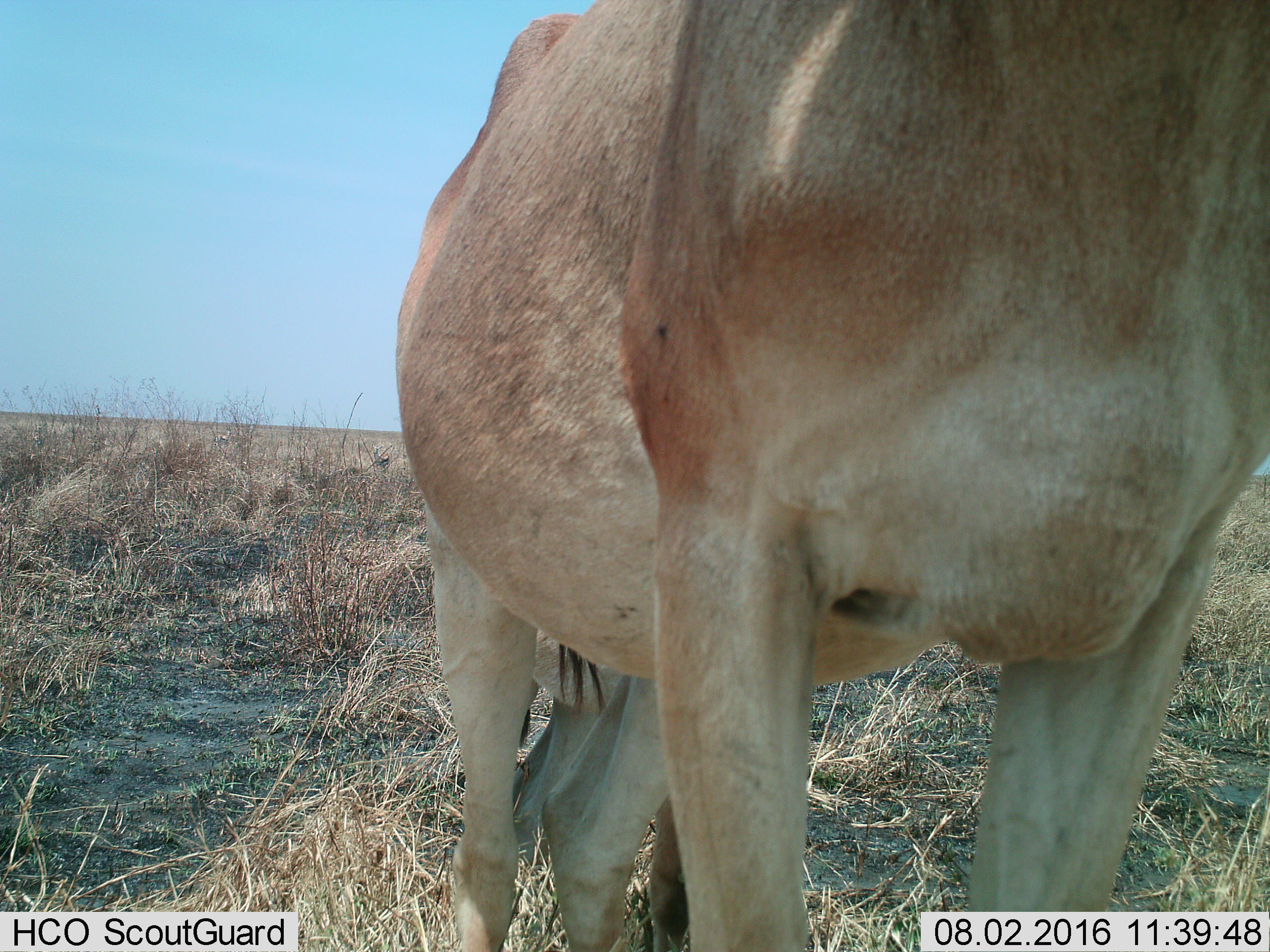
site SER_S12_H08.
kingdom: Animalia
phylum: Chordata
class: Mammalia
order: Artiodactyla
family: Bovidae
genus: Eudorcas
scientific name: Eudorcas thomsonii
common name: thomson's gazelle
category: gazellethomsons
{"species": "gazellethomsons (thomson's gazelle) (Eudorcas thomsonii)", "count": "1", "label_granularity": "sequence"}